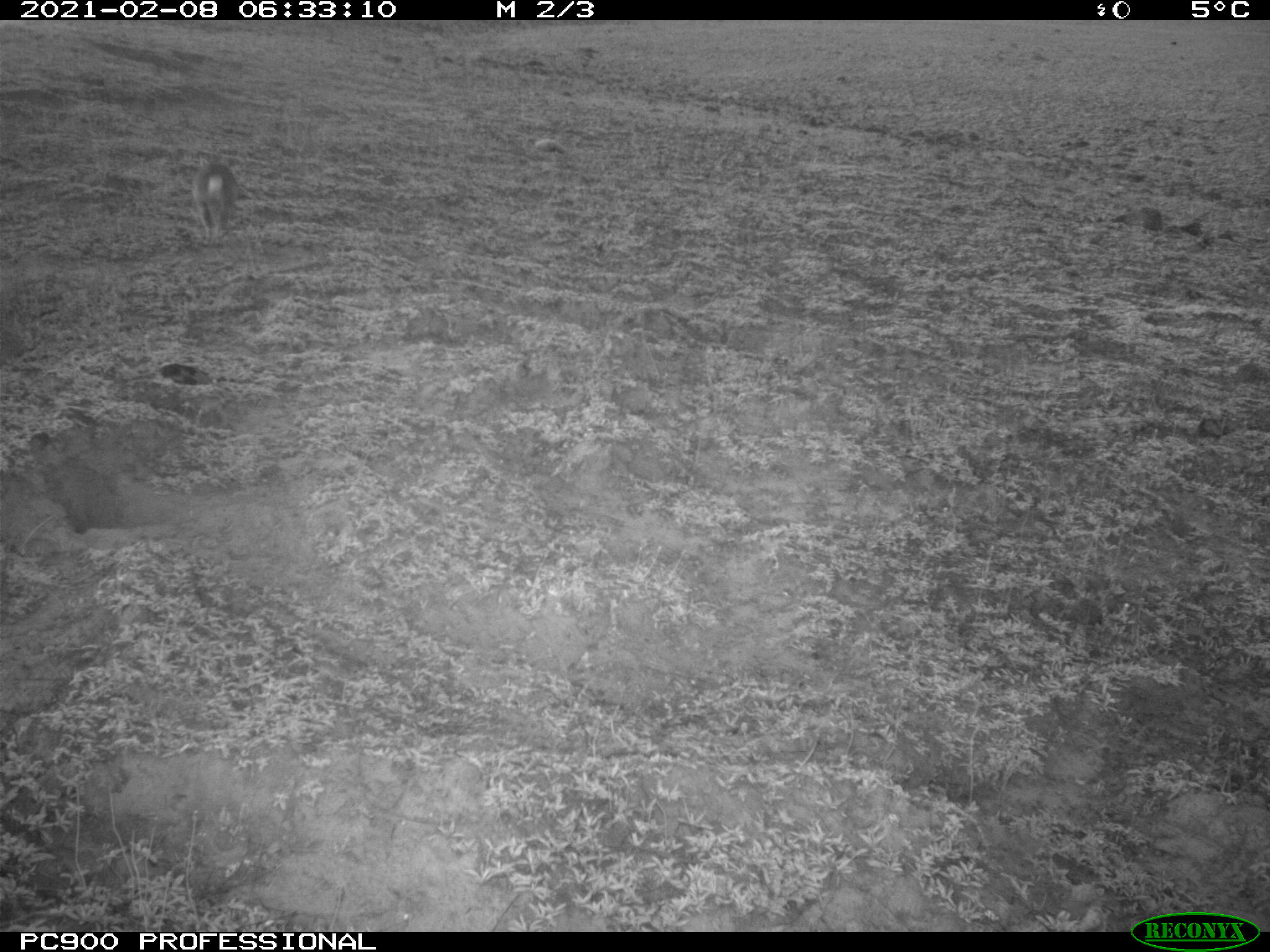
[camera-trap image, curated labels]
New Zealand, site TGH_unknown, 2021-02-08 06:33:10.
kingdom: Animalia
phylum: Chordata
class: Mammalia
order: Lagomorpha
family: Leporidae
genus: Oryctolagus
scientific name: Oryctolagus cuniculus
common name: european rabbit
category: rabbit